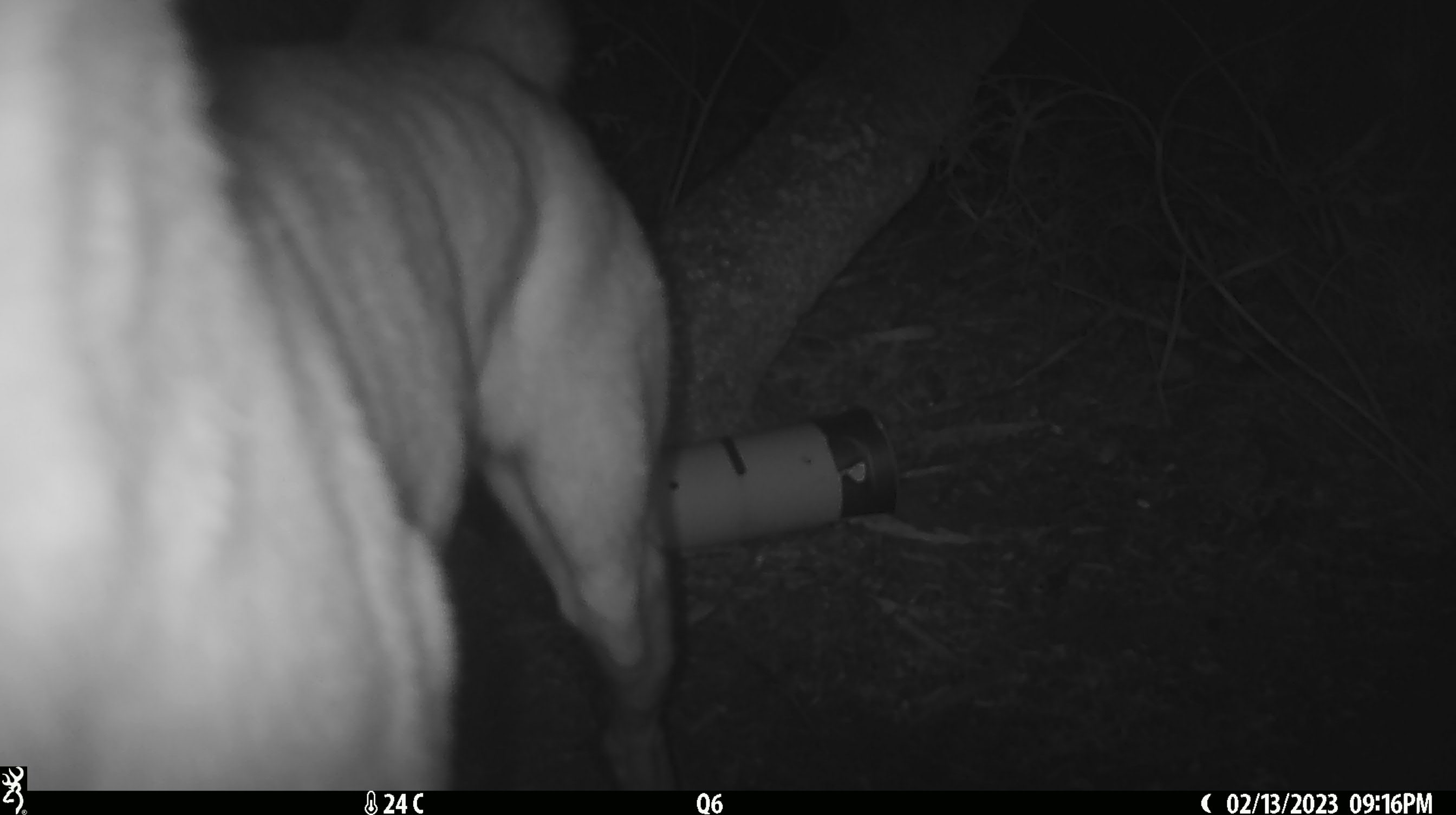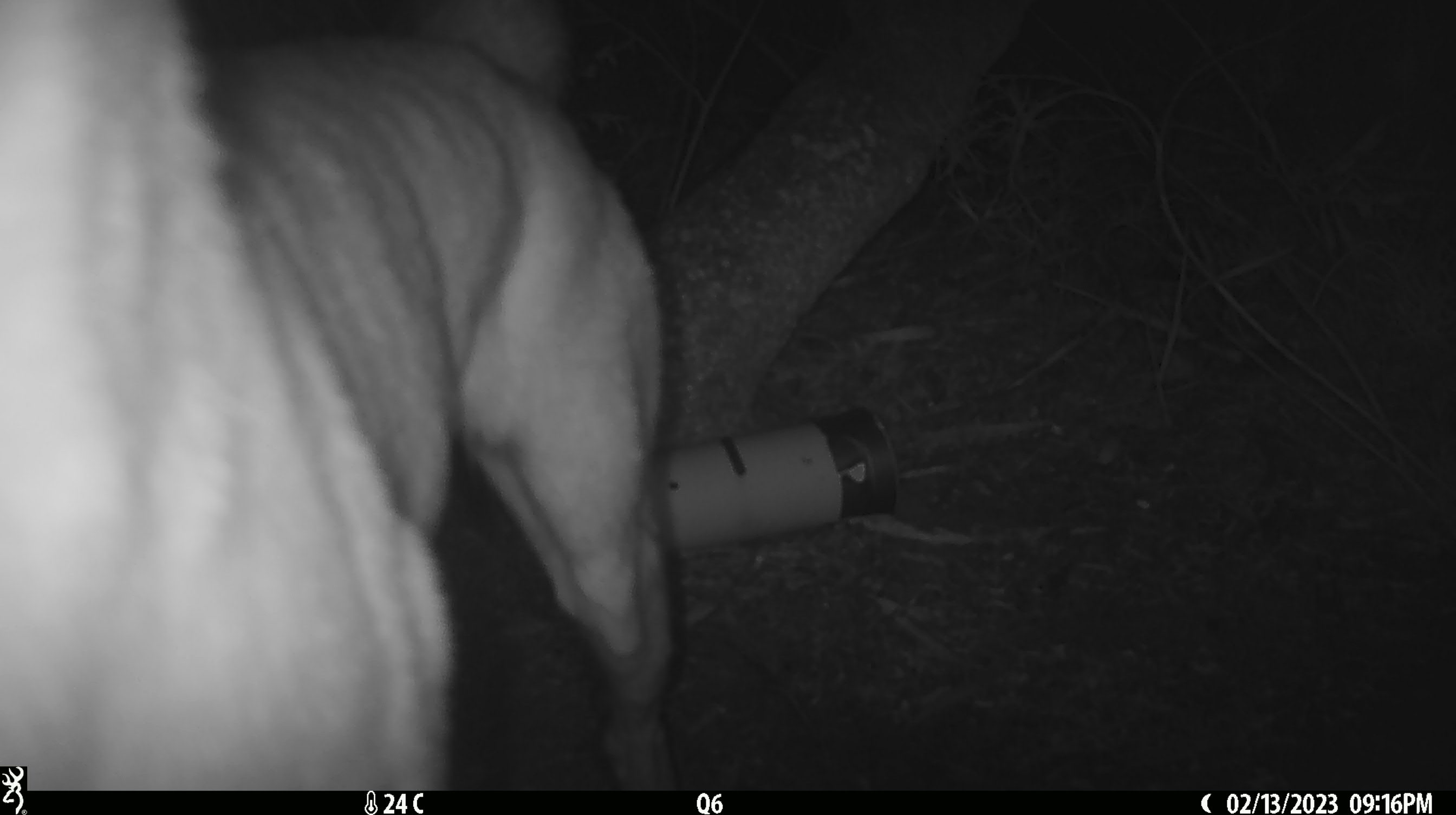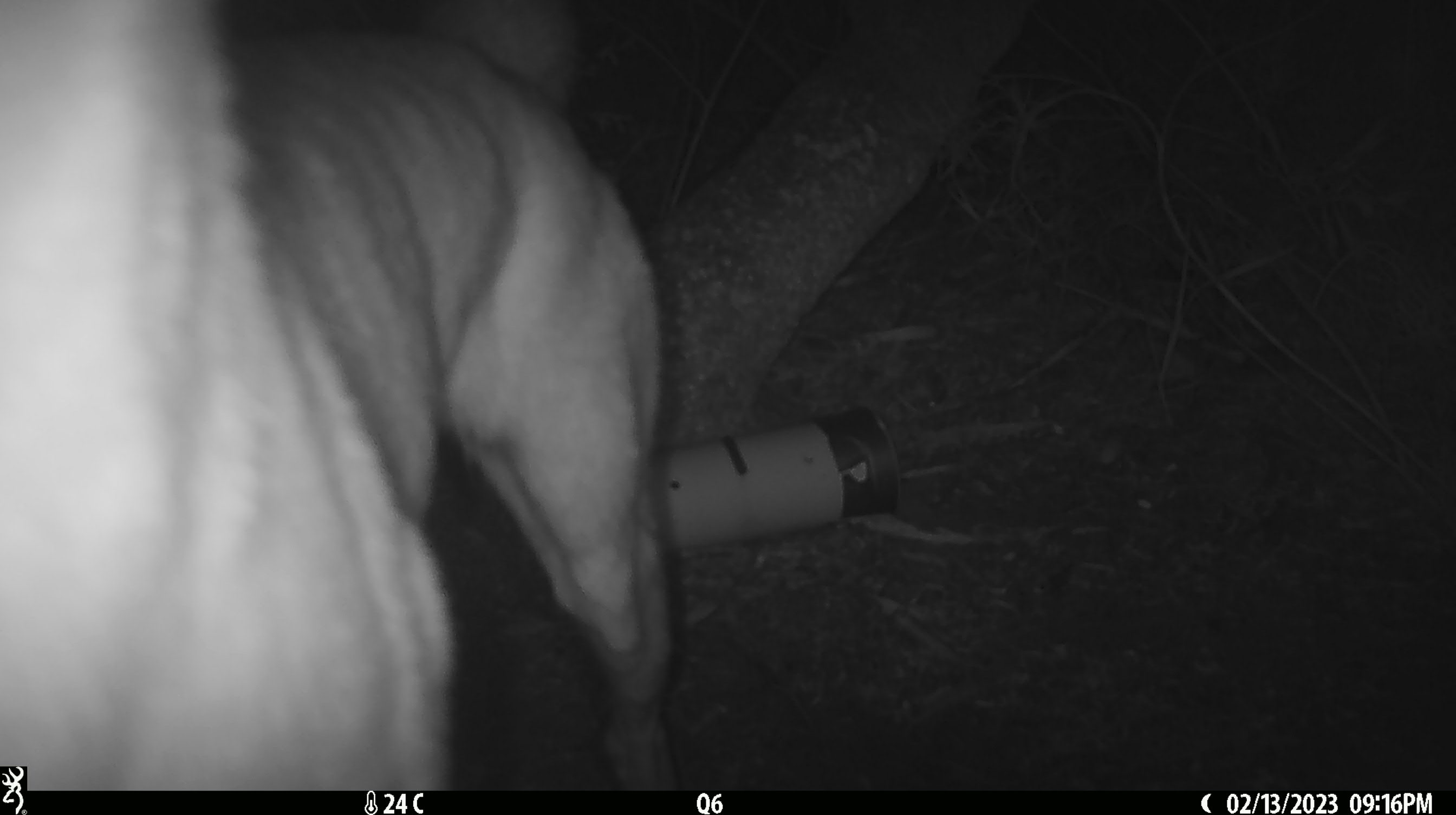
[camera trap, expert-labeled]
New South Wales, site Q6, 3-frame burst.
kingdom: Animalia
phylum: Chordata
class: Mammalia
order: Carnivora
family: Canidae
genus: Canis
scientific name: Canis familiaris dingo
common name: dingo